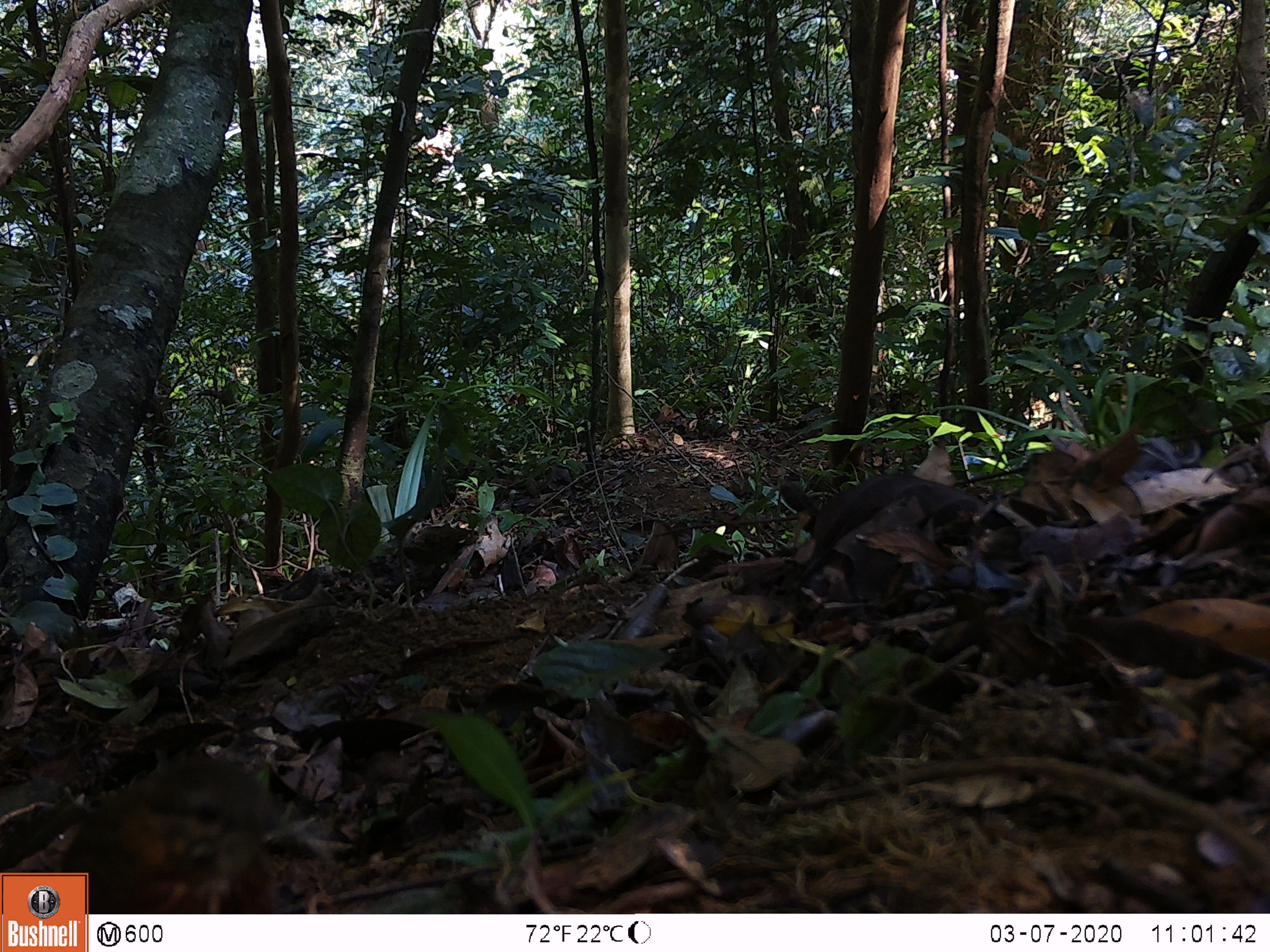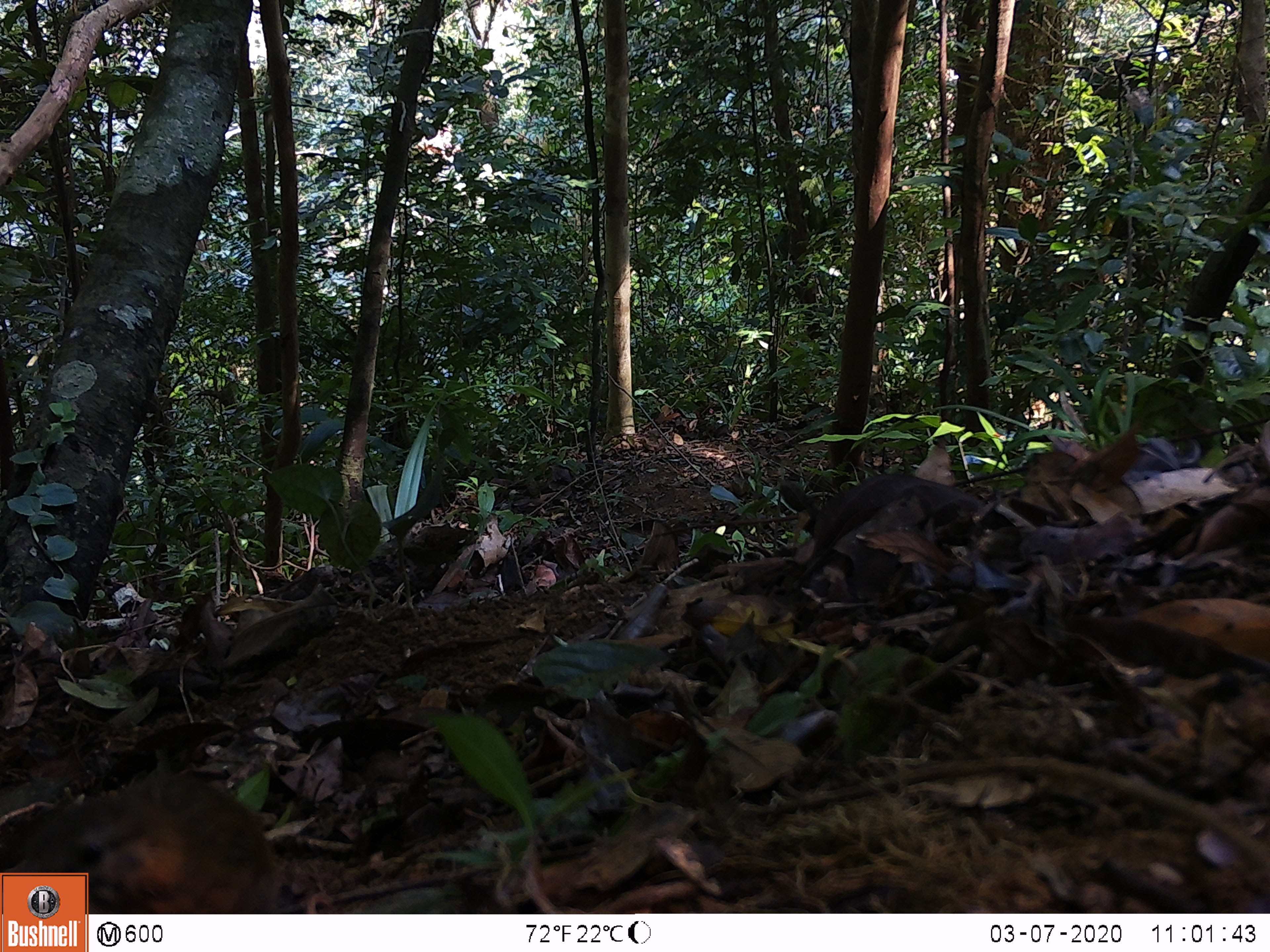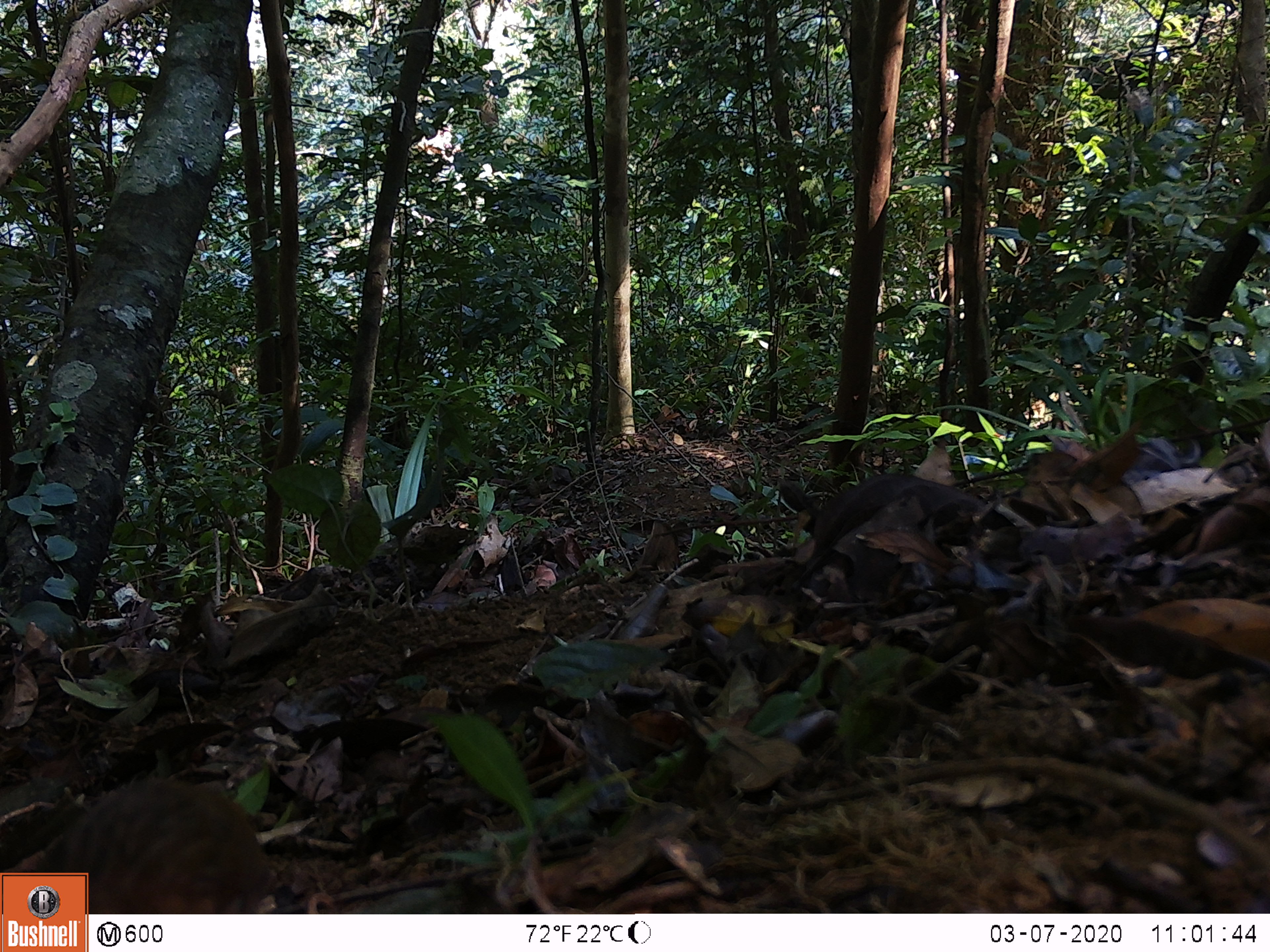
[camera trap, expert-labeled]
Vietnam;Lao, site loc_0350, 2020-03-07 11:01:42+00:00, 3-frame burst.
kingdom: Animalia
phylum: Chordata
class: Aves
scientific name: Aves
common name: bird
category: unidentified bird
Unidentified bird (bird) (Aves). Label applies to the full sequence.